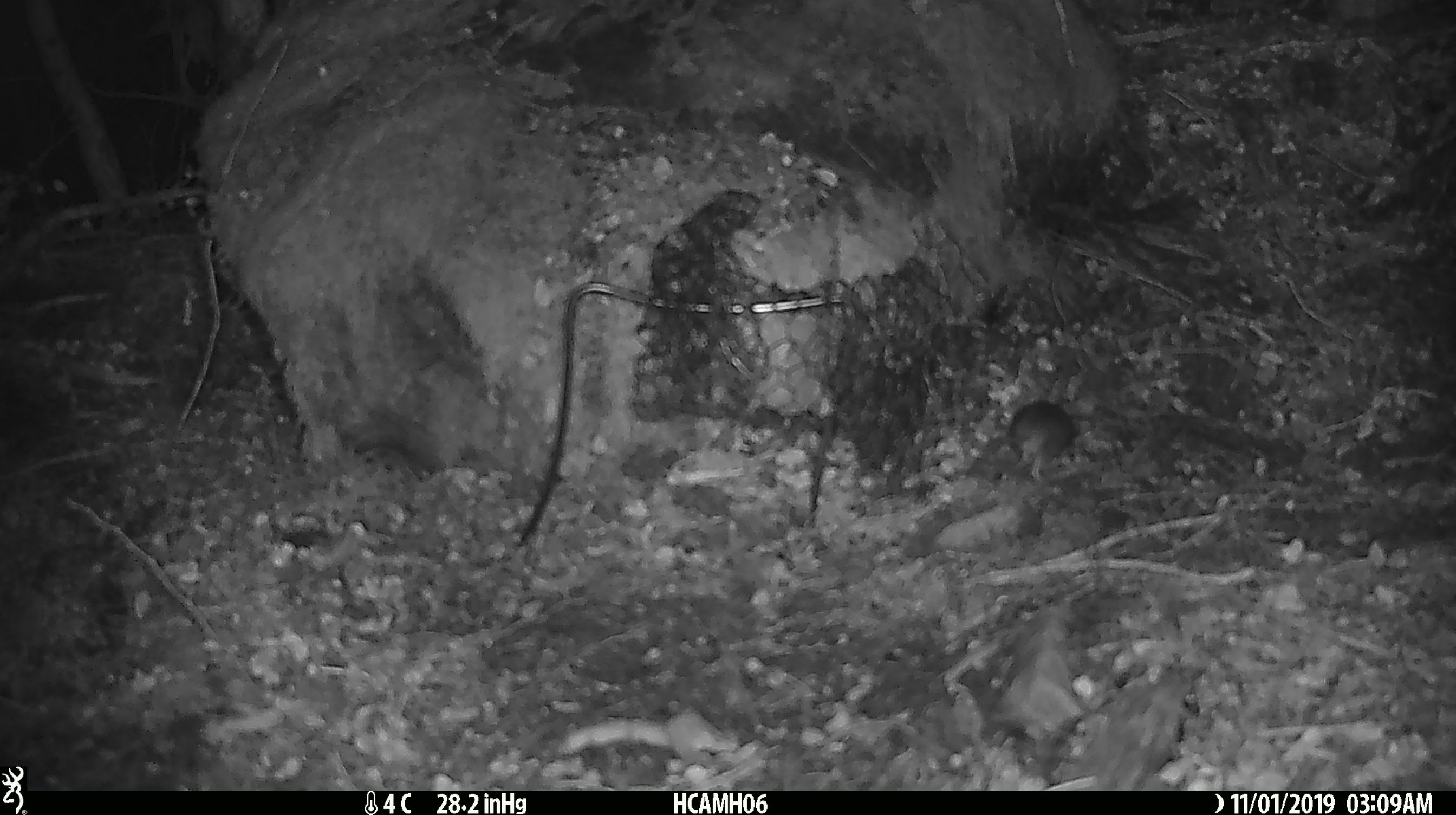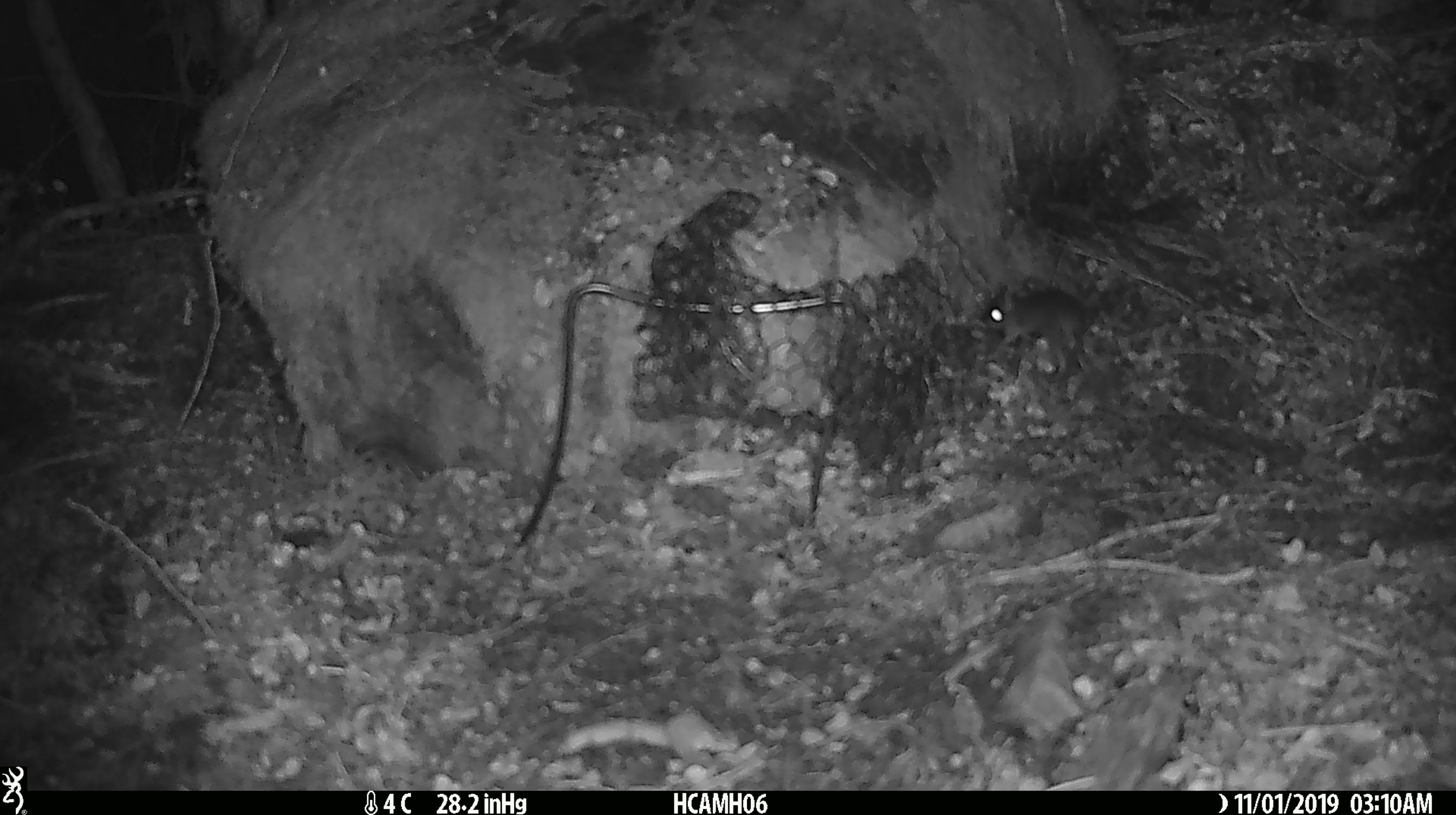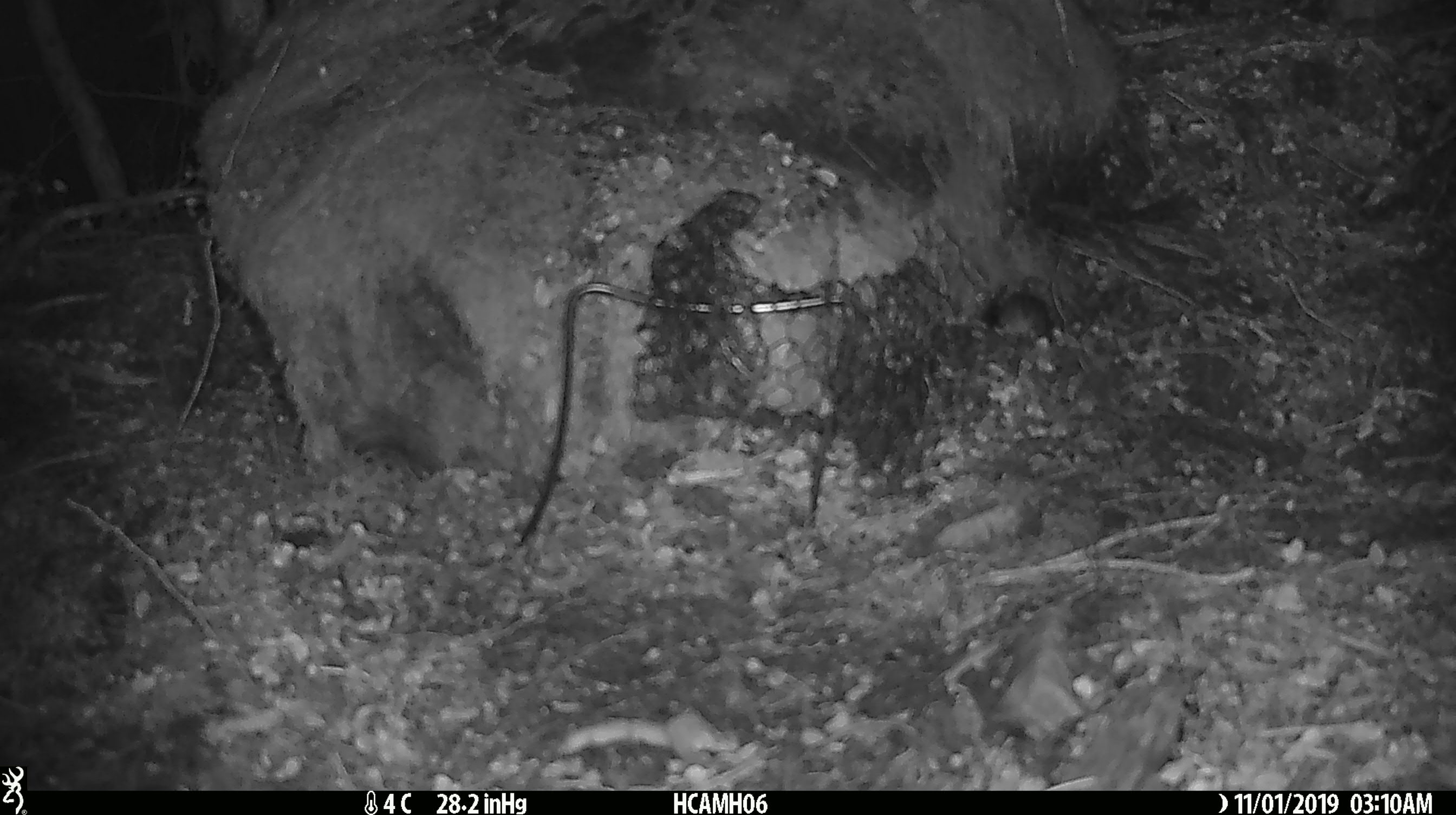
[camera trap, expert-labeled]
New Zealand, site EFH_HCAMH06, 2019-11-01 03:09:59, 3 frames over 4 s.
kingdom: Animalia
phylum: Chordata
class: Mammalia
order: Rodentia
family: Muridae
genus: Mus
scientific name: Mus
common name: mouse